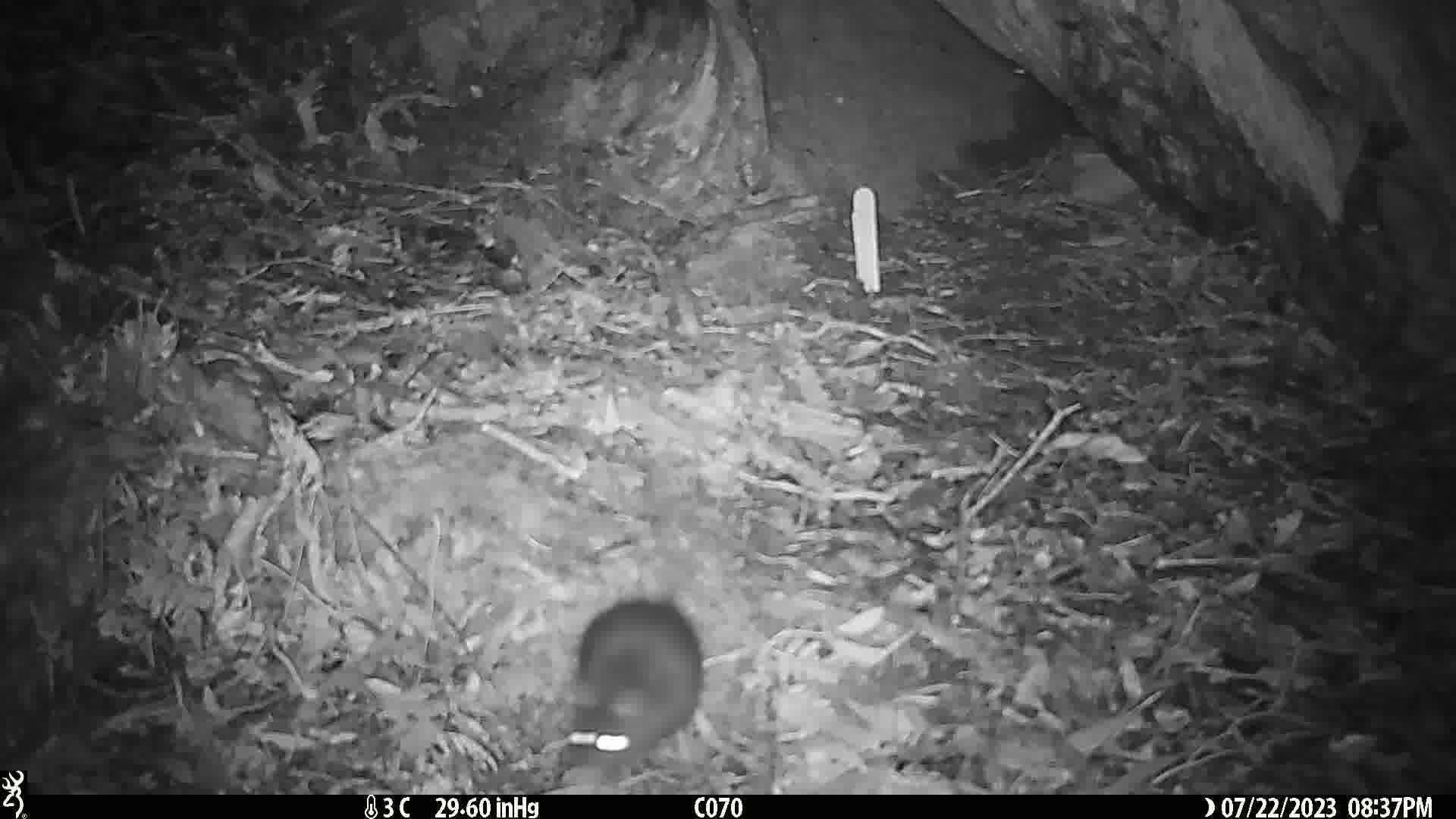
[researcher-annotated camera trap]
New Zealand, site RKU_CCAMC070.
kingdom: Animalia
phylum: Chordata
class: Mammalia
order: Rodentia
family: Muridae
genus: Rattus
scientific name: Rattus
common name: rat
Rat (Rattus).